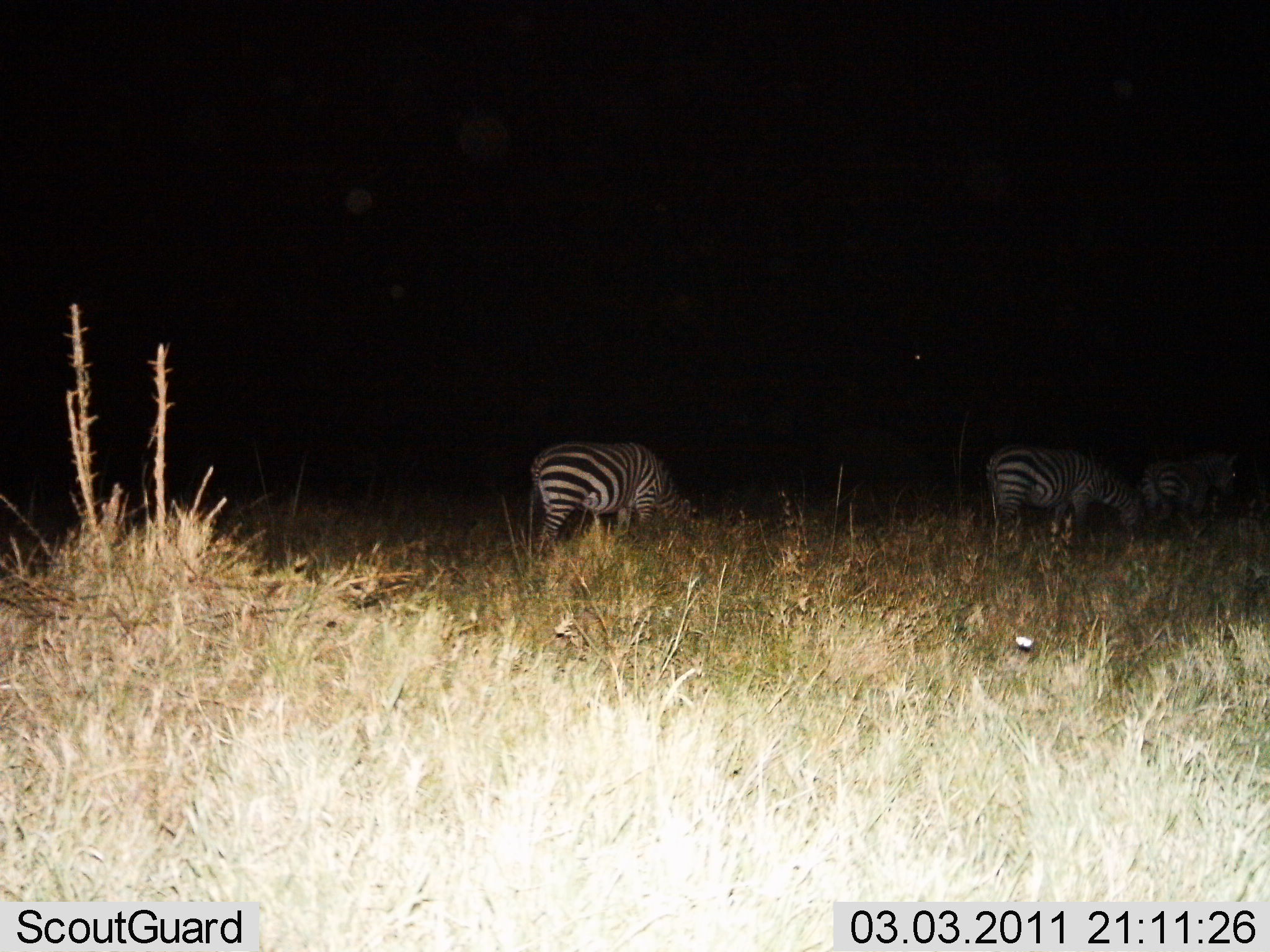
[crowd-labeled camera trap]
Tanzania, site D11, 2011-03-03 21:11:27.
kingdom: Animalia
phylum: Chordata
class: Mammalia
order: Perissodactyla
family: Equidae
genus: Equus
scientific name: Equus quagga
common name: plains zebra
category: zebra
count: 3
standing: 30%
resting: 0%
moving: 0%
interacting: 0%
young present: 0%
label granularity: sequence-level